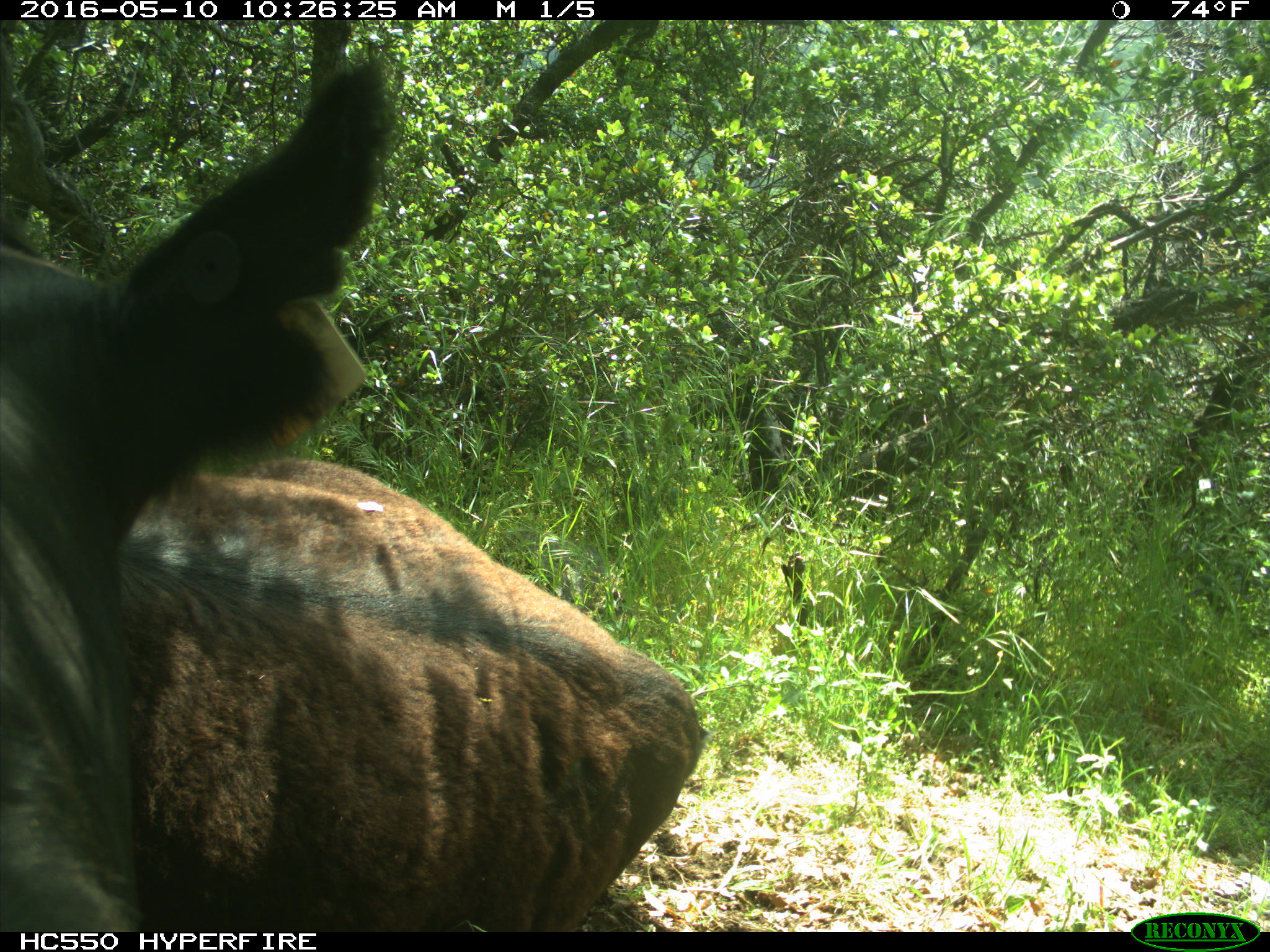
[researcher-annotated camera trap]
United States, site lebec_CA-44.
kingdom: Animalia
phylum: Chordata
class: Mammalia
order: Artiodactyla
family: Bovidae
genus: Bos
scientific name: Bos taurus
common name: domestic cow